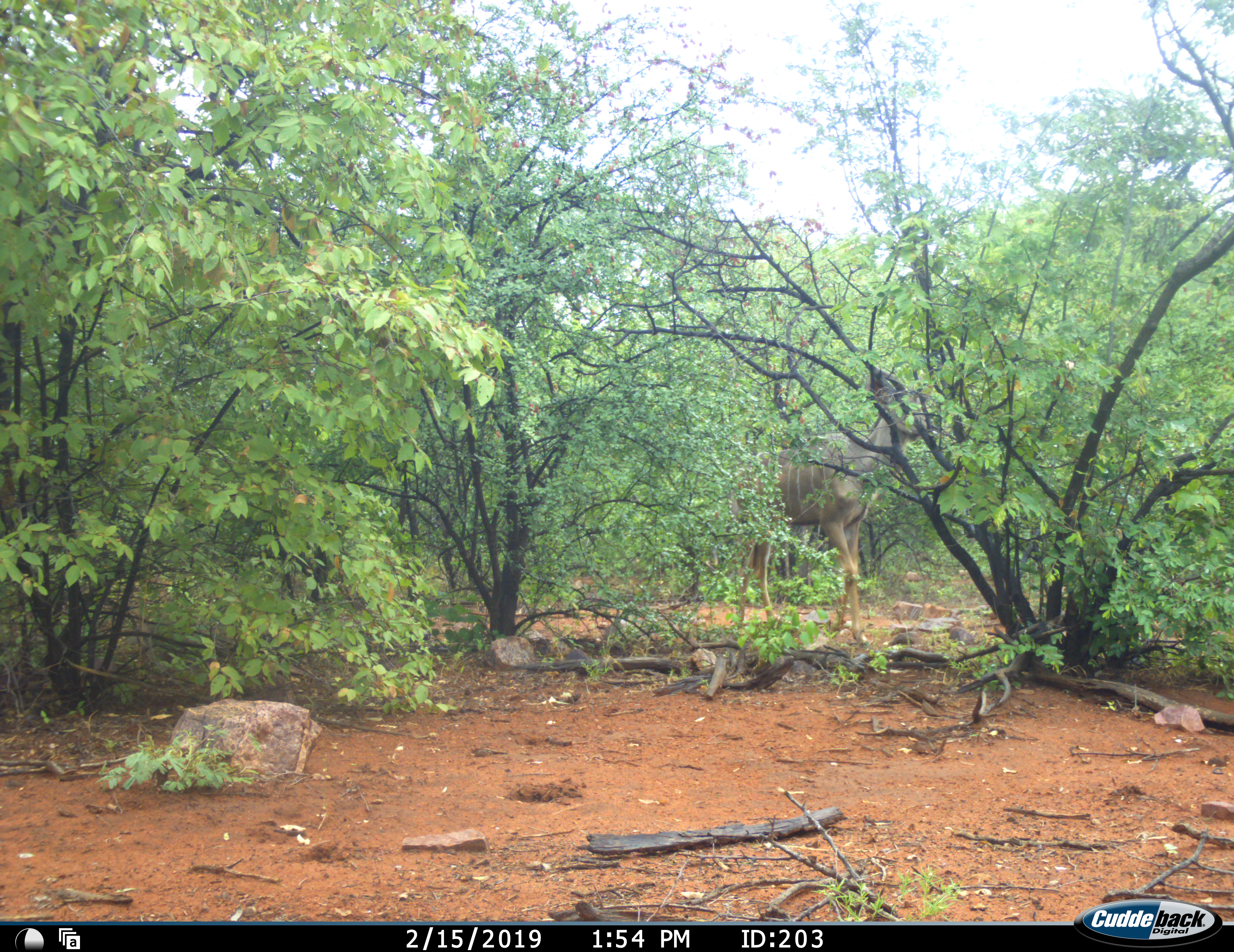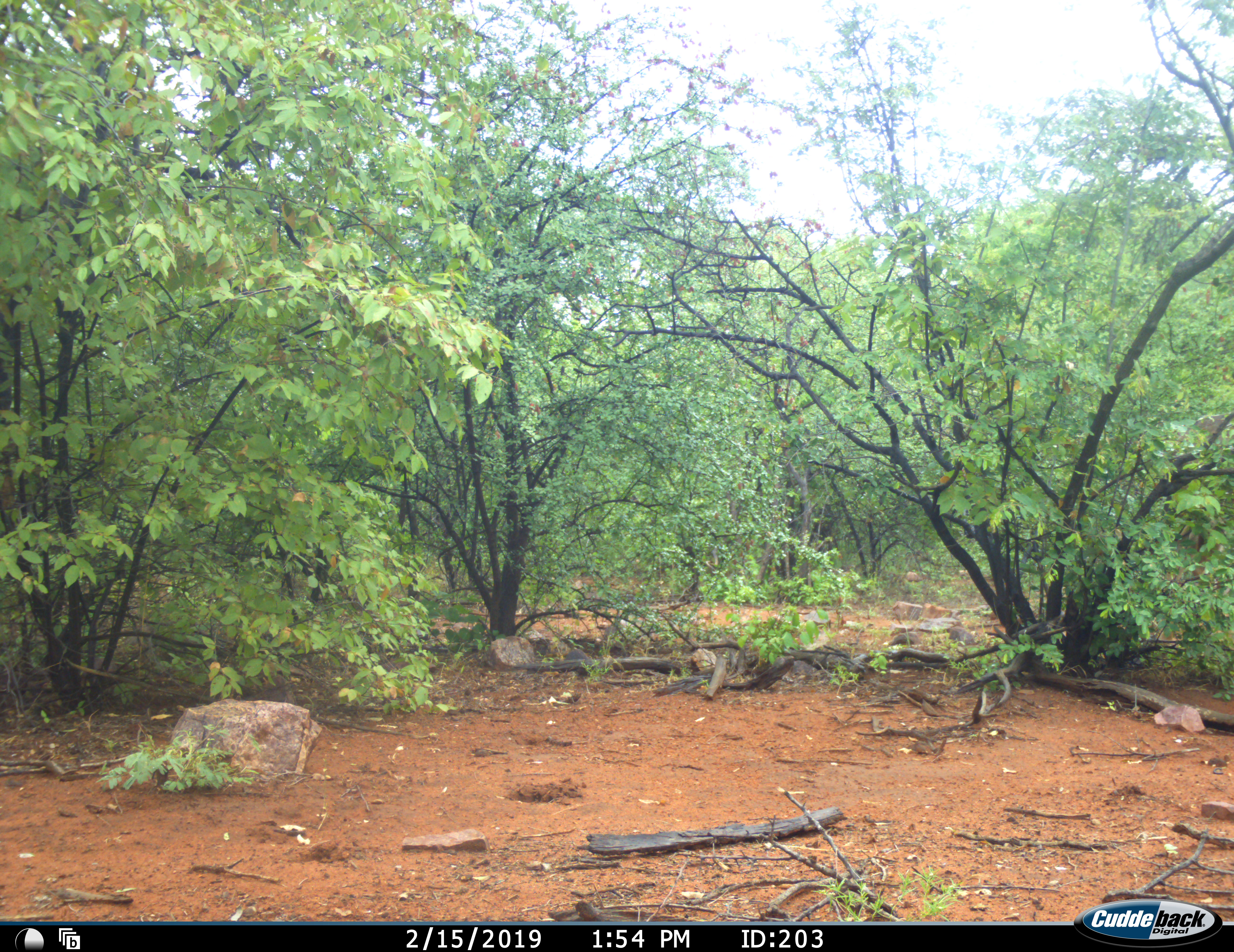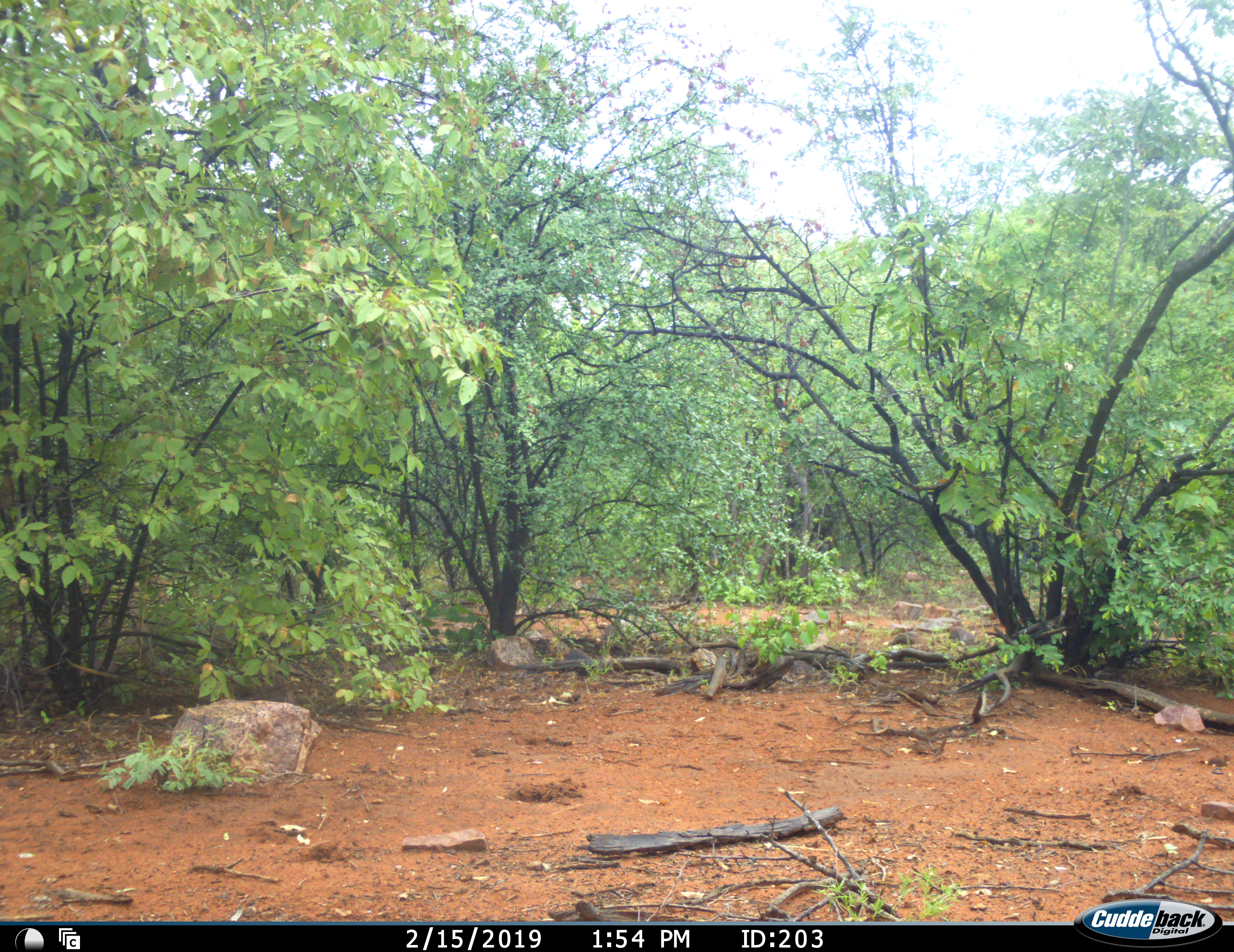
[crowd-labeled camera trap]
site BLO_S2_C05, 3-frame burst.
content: unidentified animal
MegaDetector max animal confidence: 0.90